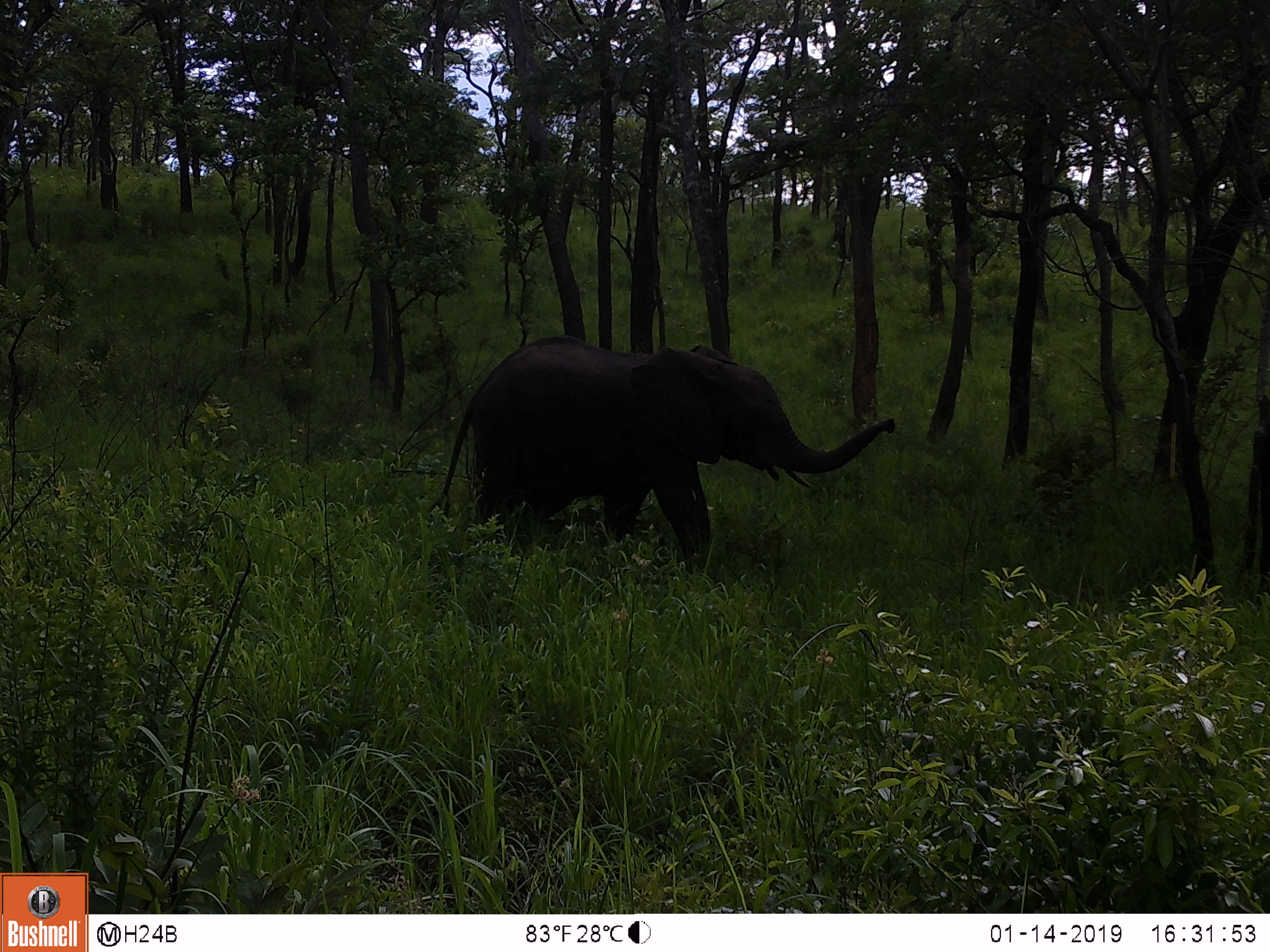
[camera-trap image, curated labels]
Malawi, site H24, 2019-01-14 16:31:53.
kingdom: Animalia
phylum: Chordata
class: Mammalia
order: Proboscidea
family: Elephantidae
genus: Loxodonta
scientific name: Loxodonta africana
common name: african savanna elephant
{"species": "african savanna elephant (Loxodonta africana)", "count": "1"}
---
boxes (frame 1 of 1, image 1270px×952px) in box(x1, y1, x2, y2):
african savanna elephant: box(443, 330, 897, 584)